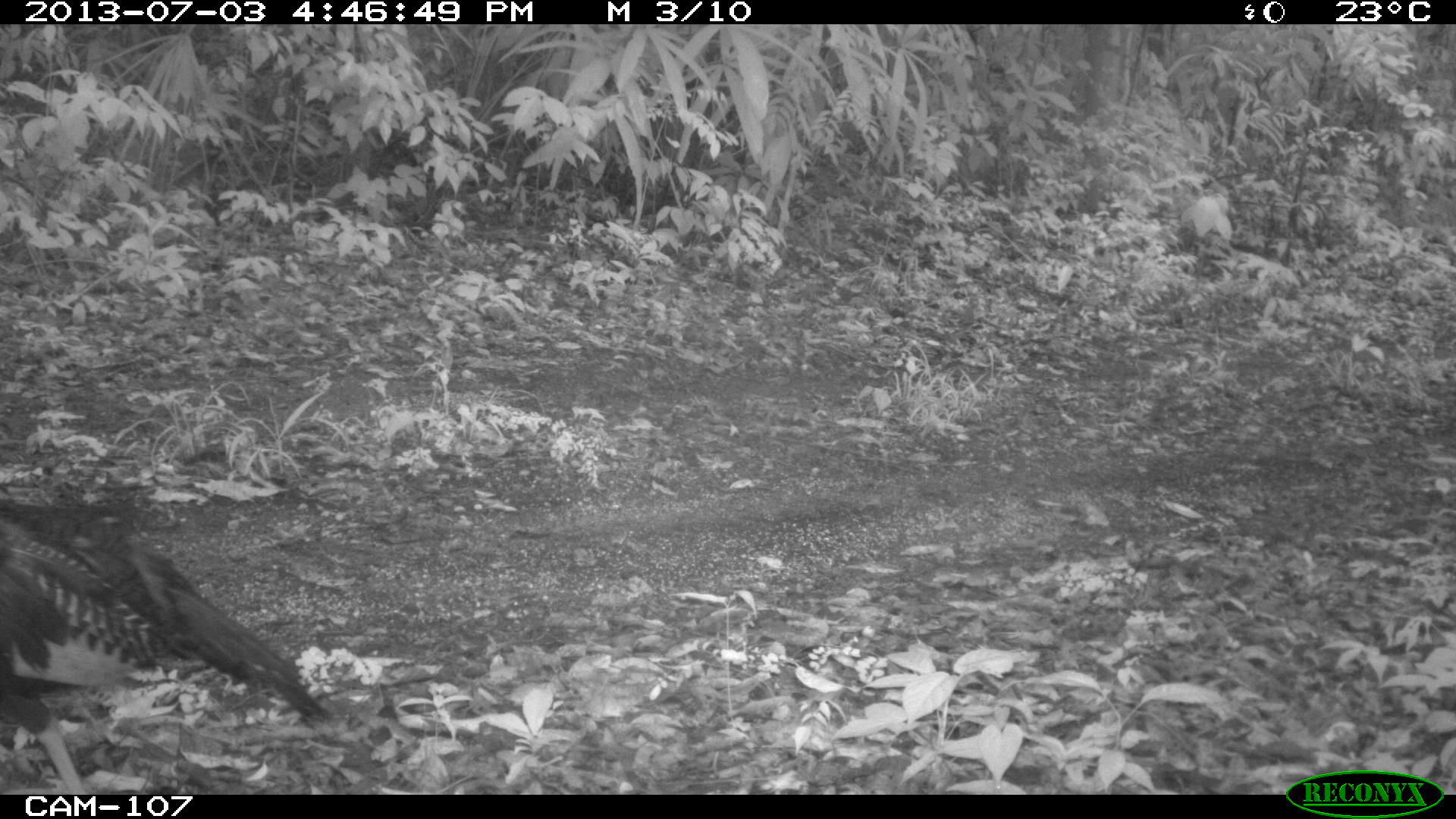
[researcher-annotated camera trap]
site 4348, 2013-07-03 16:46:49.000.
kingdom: Animalia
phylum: Chordata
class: Aves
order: Galliformes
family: Phasianidae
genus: Meleagris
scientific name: Meleagris ocellata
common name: ocellated turkey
Meleagris ocellata (ocellated turkey), count 1, sex female.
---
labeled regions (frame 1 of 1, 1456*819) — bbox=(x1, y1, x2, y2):
meleagris ocellata: bbox=(0, 499, 333, 794)